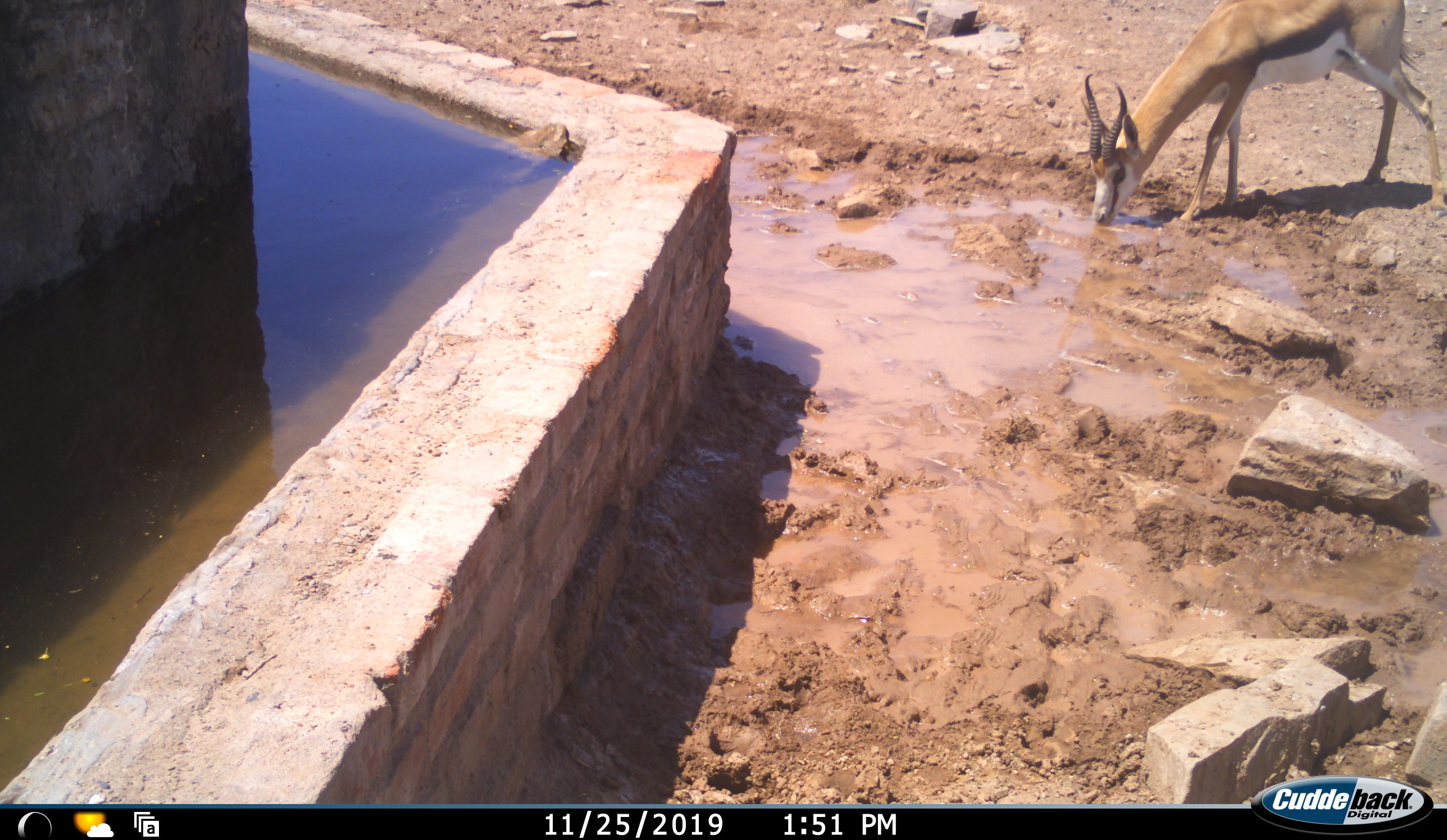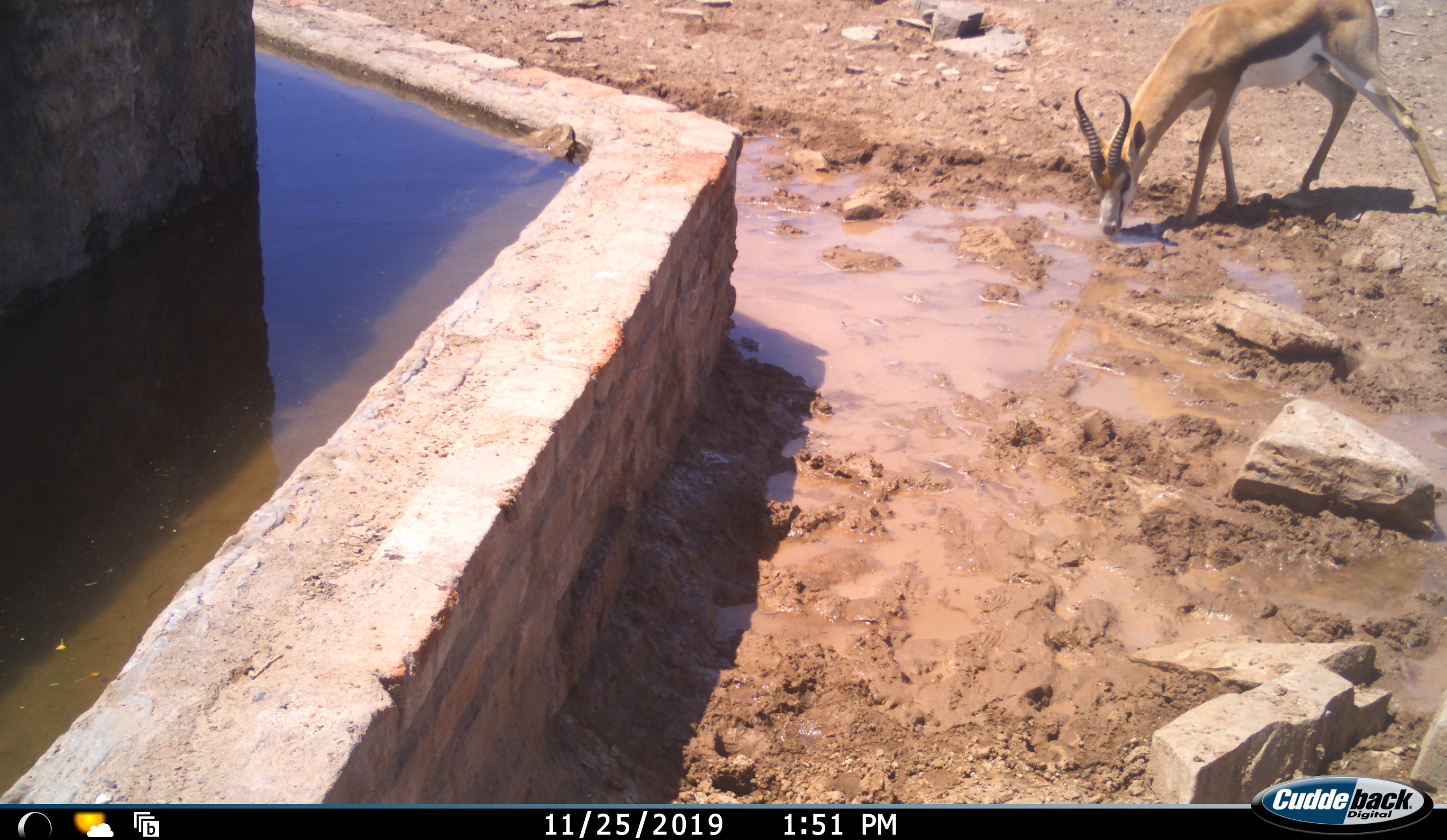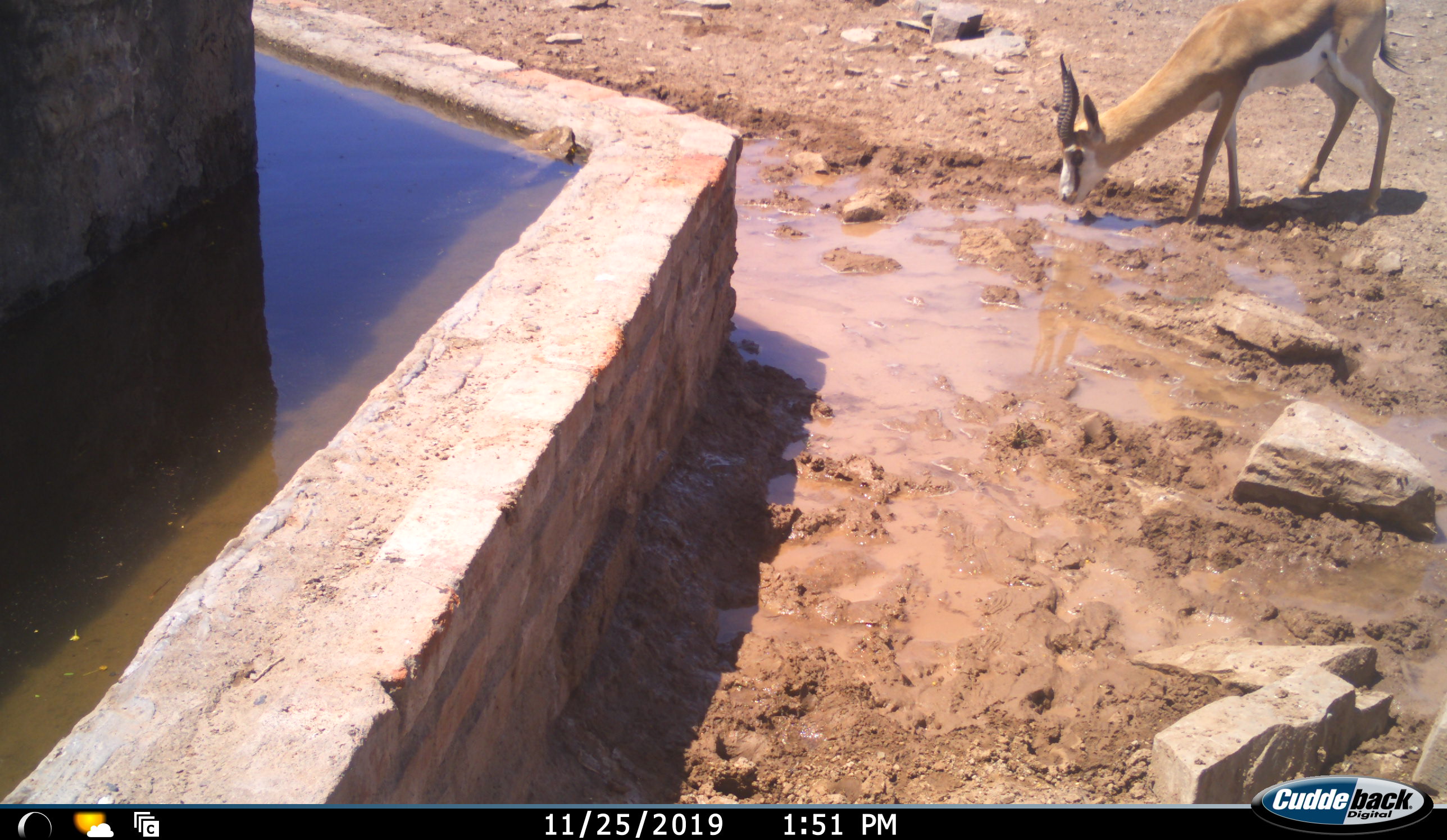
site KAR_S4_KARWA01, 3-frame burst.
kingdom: Animalia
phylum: Chordata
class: Mammalia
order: Artiodactyla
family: Bovidae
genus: Antidorcas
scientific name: Antidorcas marsupialis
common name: springbok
Springbok (Antidorcas marsupialis), count 1. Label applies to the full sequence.